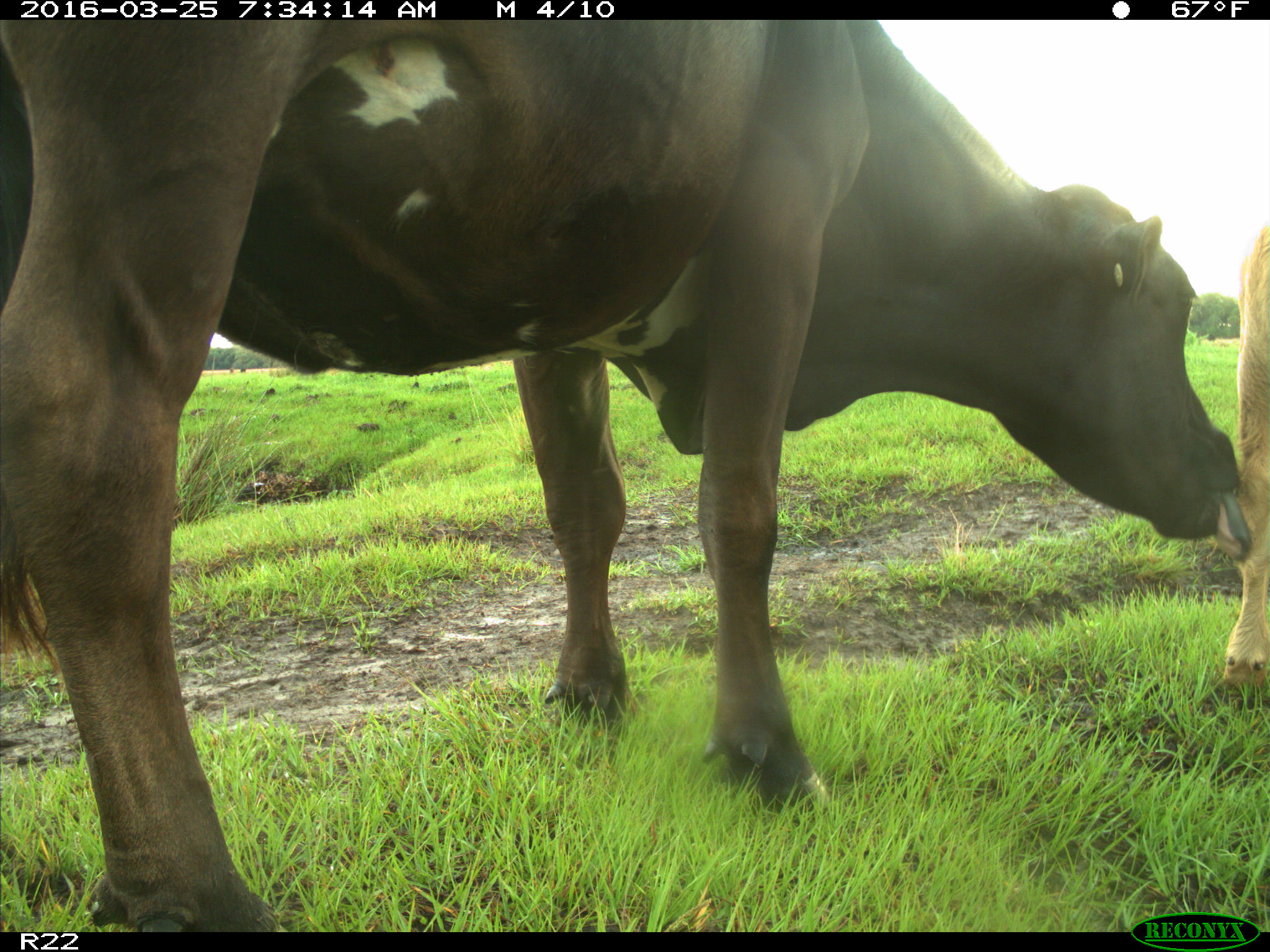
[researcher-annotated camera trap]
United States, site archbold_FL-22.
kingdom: Animalia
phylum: Chordata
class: Mammalia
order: Artiodactyla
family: Bovidae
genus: Bos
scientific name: Bos taurus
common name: domestic cow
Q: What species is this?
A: Bos taurus (domestic cow).